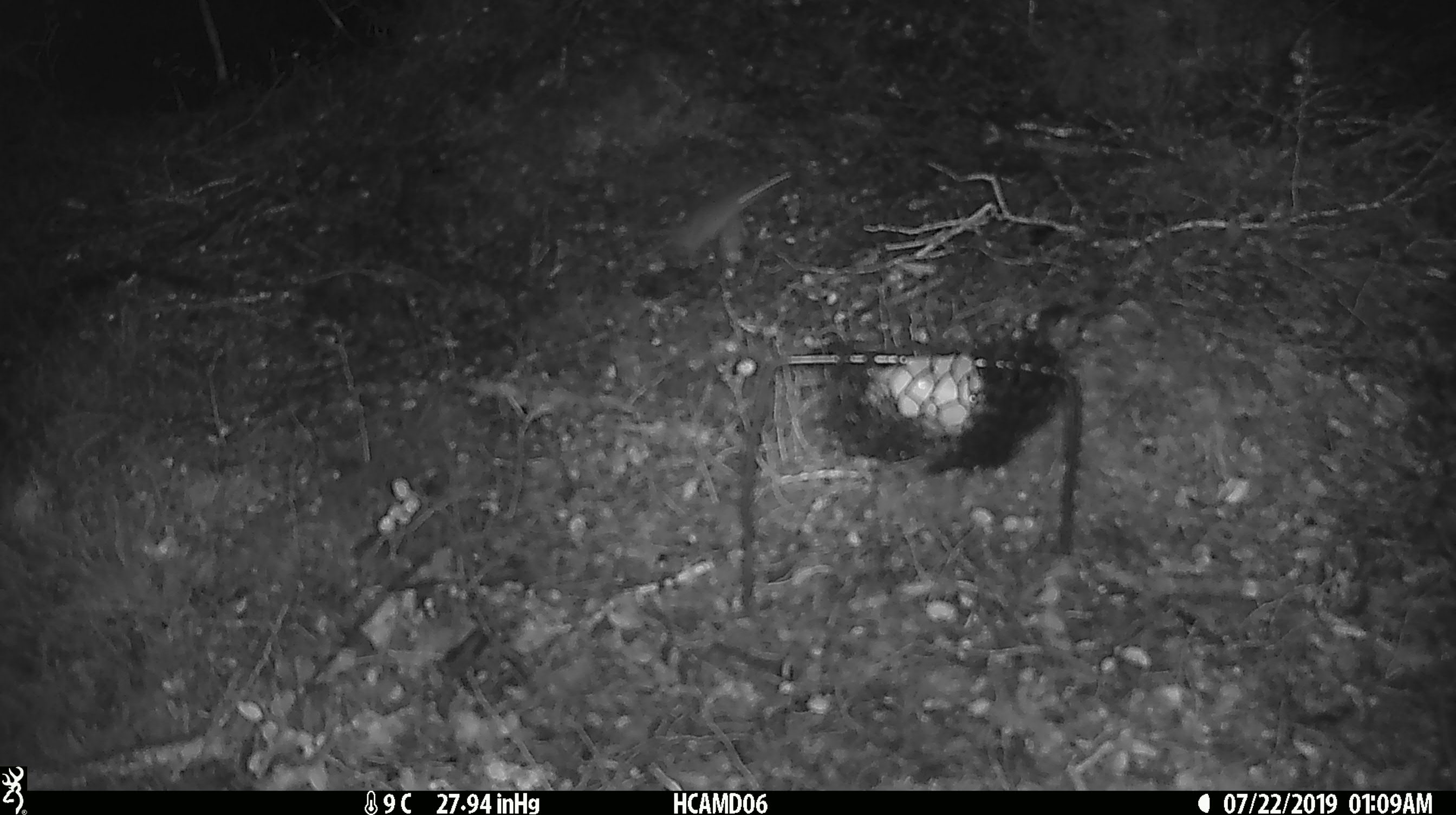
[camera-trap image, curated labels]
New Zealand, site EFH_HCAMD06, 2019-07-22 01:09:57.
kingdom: Animalia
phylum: Chordata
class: Mammalia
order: Rodentia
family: Muridae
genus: Mus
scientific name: Mus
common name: mouse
Mouse (Mus).